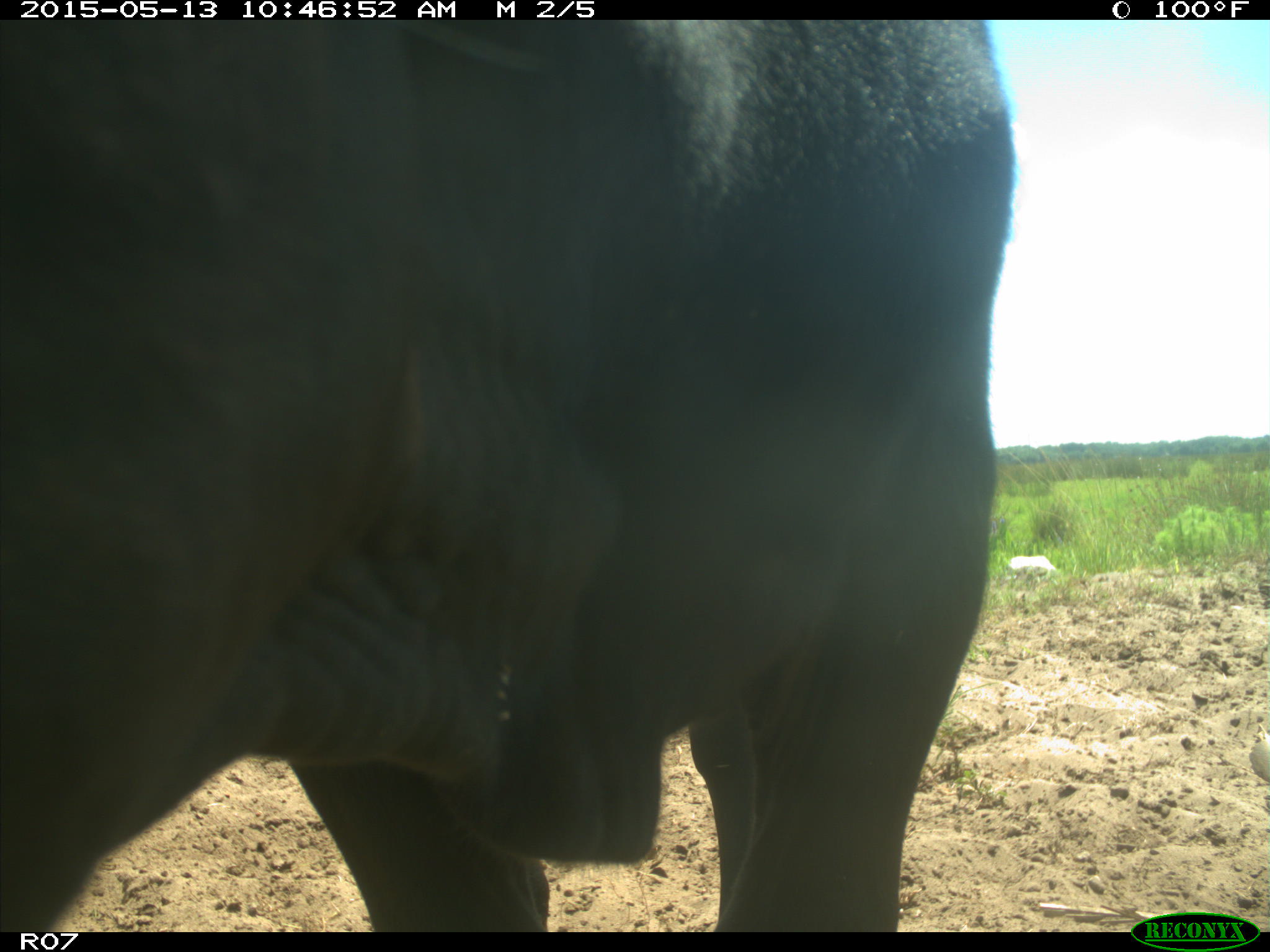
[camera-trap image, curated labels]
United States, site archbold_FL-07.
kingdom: Animalia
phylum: Chordata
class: Mammalia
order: Artiodactyla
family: Bovidae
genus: Bos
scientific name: Bos taurus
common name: domestic cow